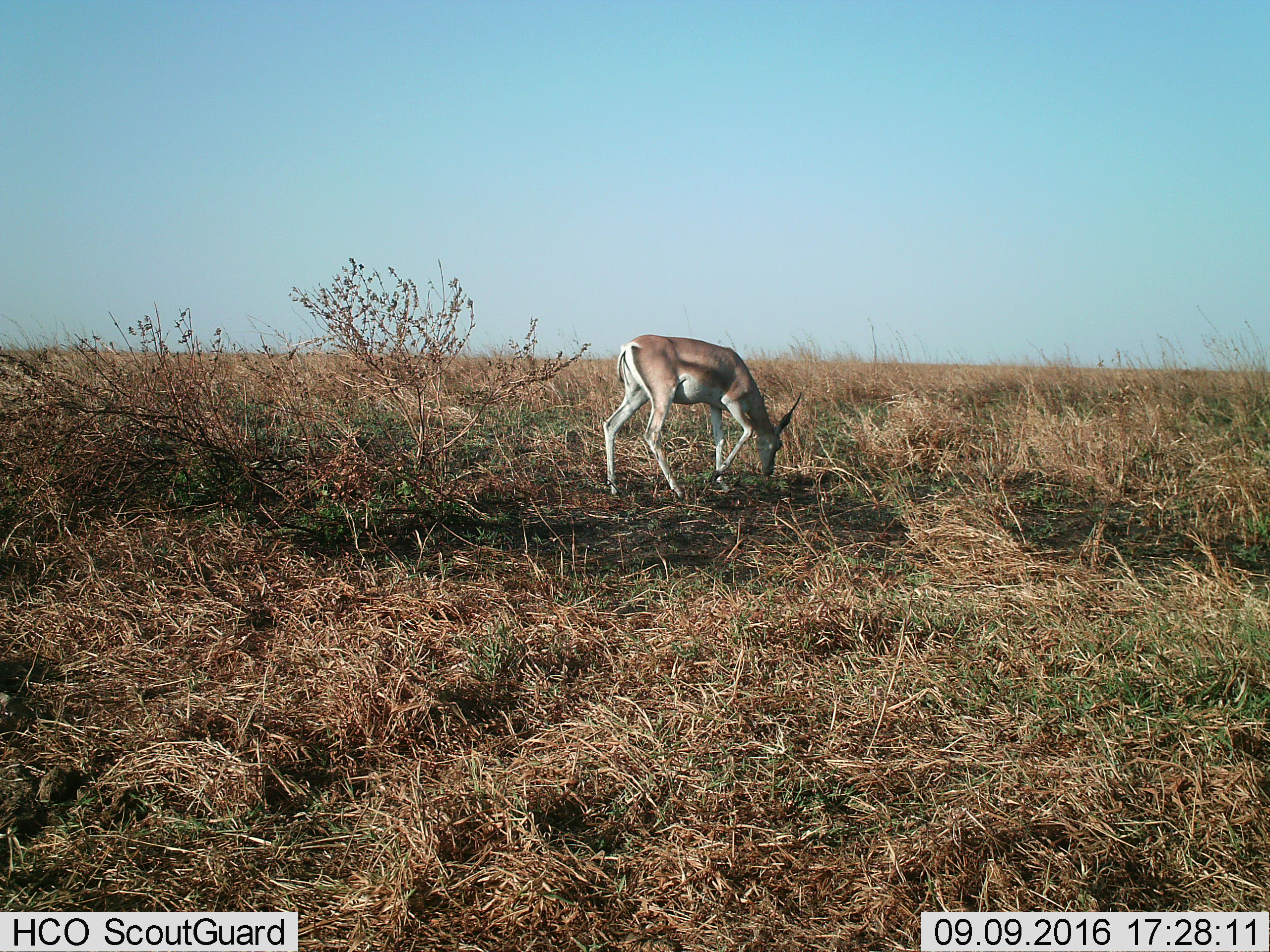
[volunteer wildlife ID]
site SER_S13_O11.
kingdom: Animalia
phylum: Chordata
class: Mammalia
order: Artiodactyla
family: Bovidae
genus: Nanger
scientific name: Nanger granti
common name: grant's gazelle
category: gazellegrants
Gazellegrants (grant's gazelle) (Nanger granti), count 1. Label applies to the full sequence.